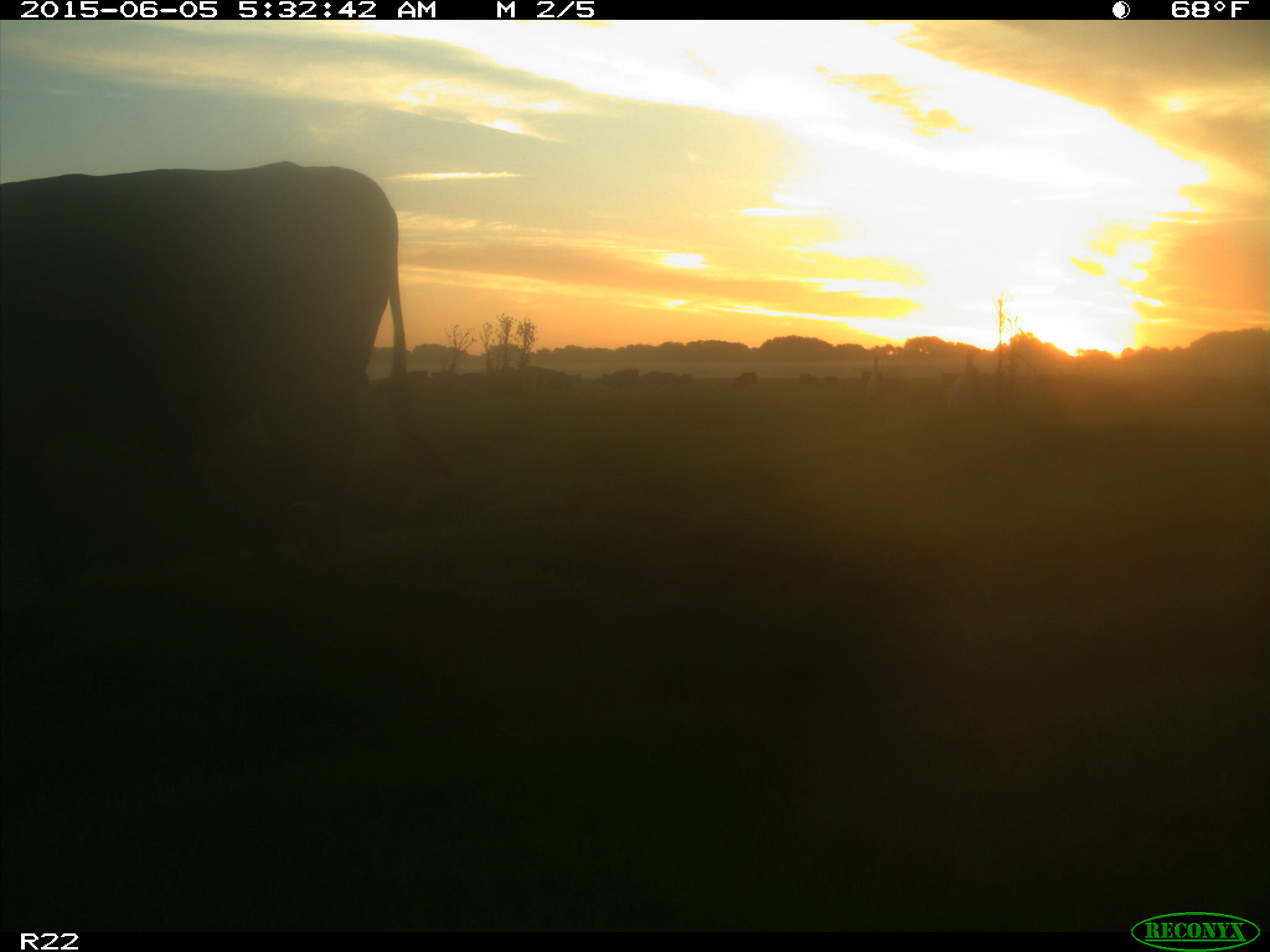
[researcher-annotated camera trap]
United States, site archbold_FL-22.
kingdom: Animalia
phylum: Chordata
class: Mammalia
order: Artiodactyla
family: Bovidae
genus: Bos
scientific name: Bos taurus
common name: domestic cow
Bos taurus (domestic cow).